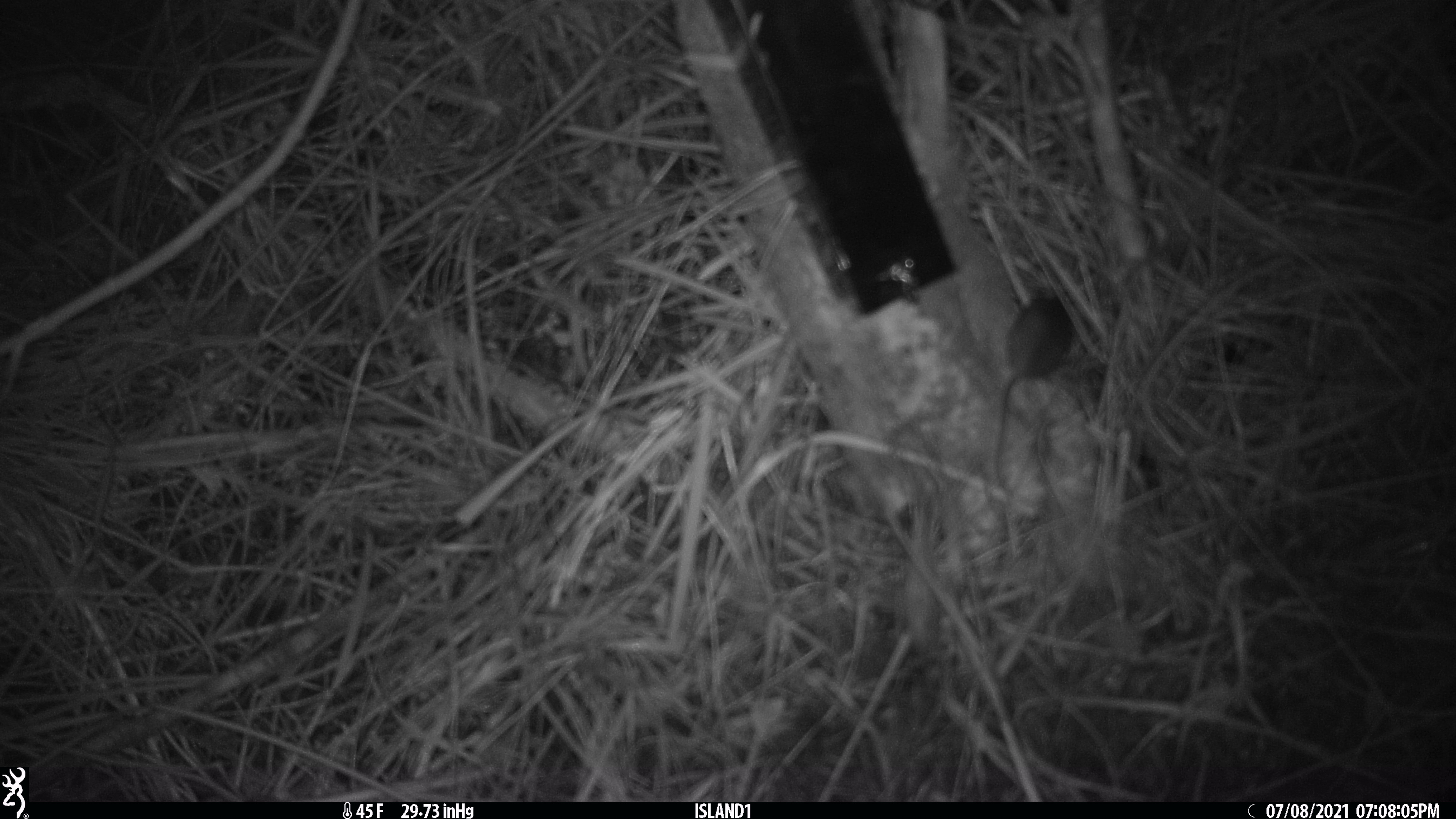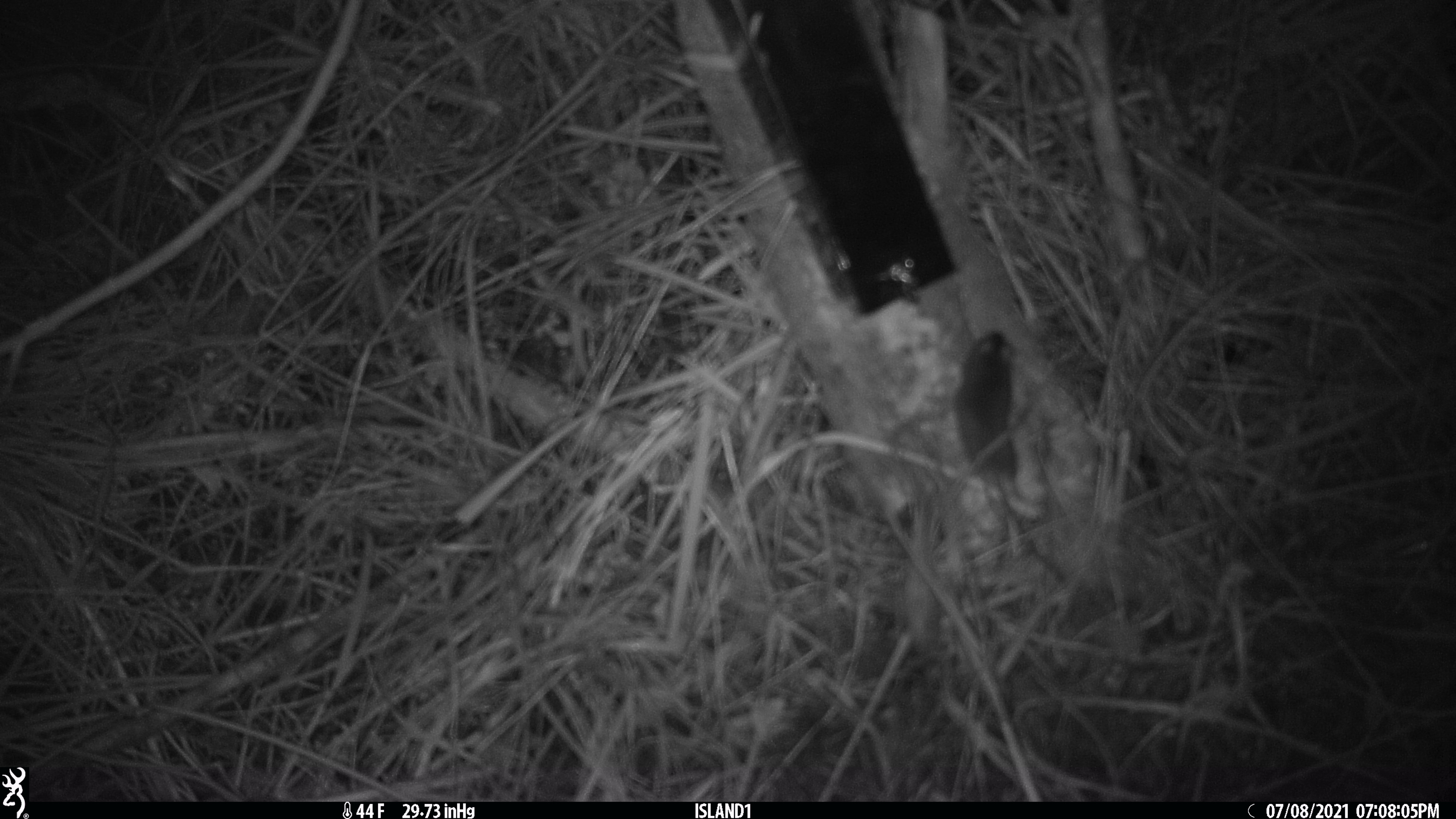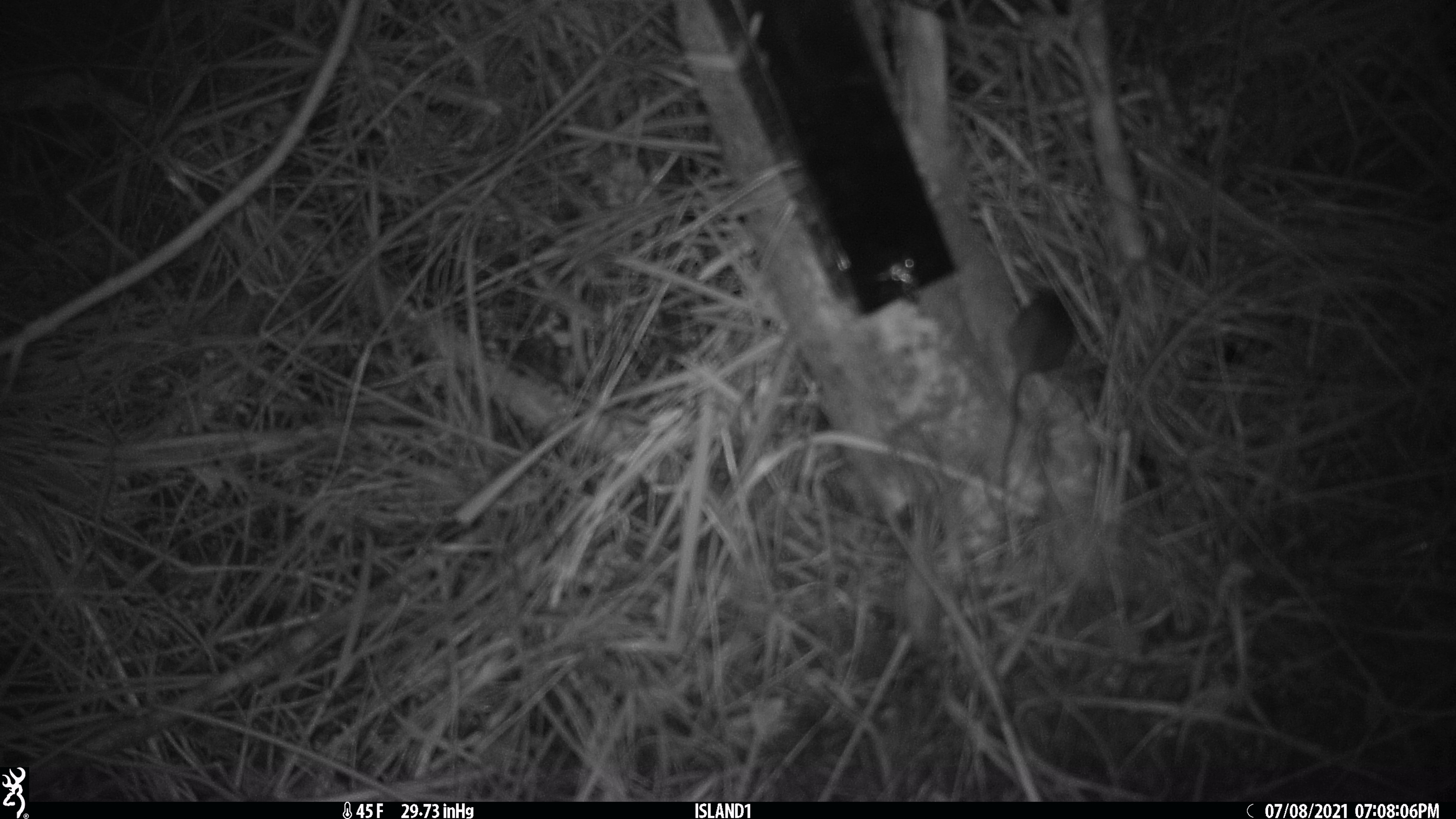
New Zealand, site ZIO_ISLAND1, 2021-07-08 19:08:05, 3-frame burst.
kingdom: Animalia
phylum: Chordata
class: Mammalia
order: Rodentia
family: Muridae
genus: Mus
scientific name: Mus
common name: mouse